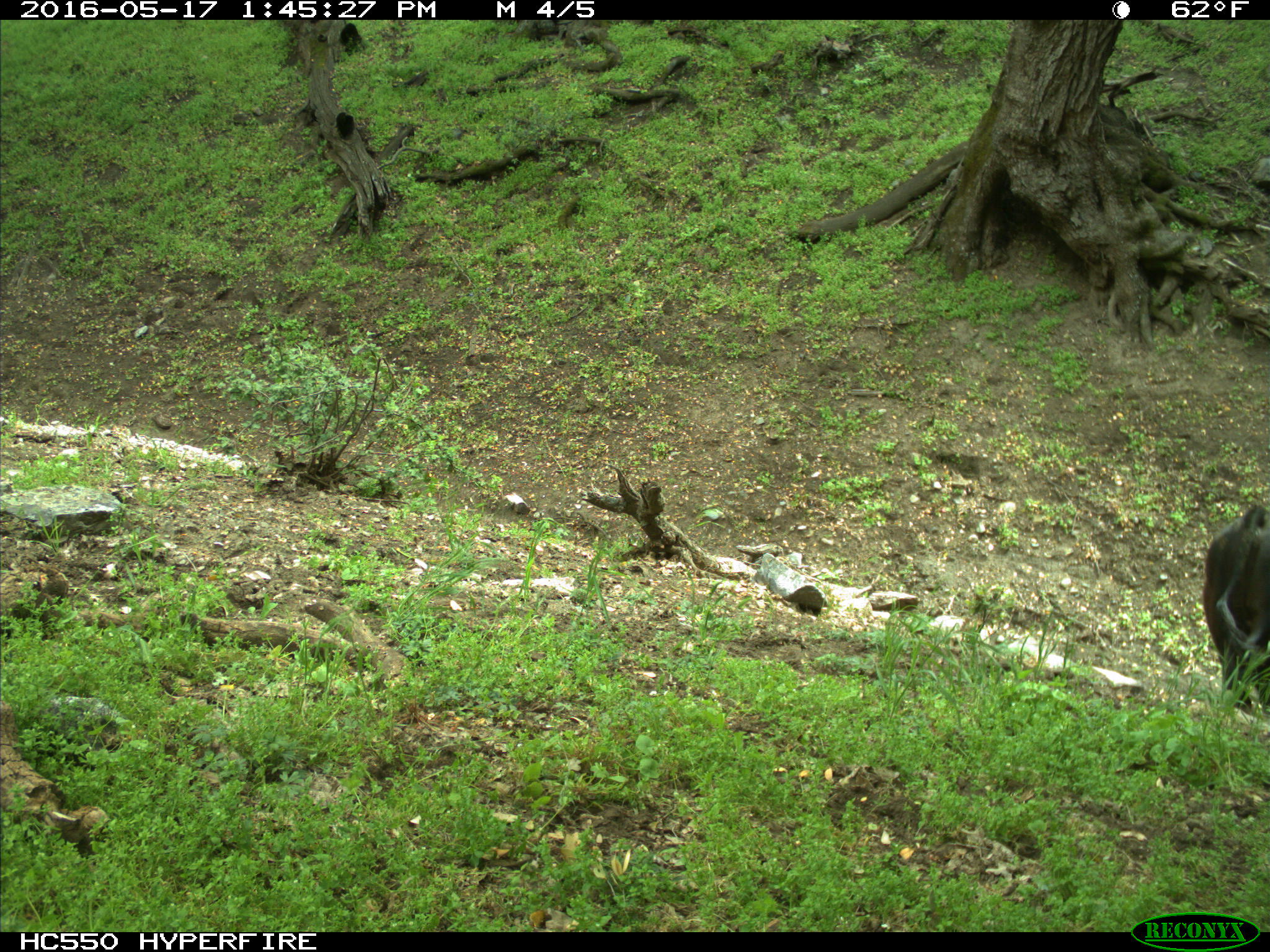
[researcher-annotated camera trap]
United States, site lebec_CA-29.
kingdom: Animalia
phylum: Chordata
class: Mammalia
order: Artiodactyla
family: Bovidae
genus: Bos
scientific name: Bos taurus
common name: domestic cow